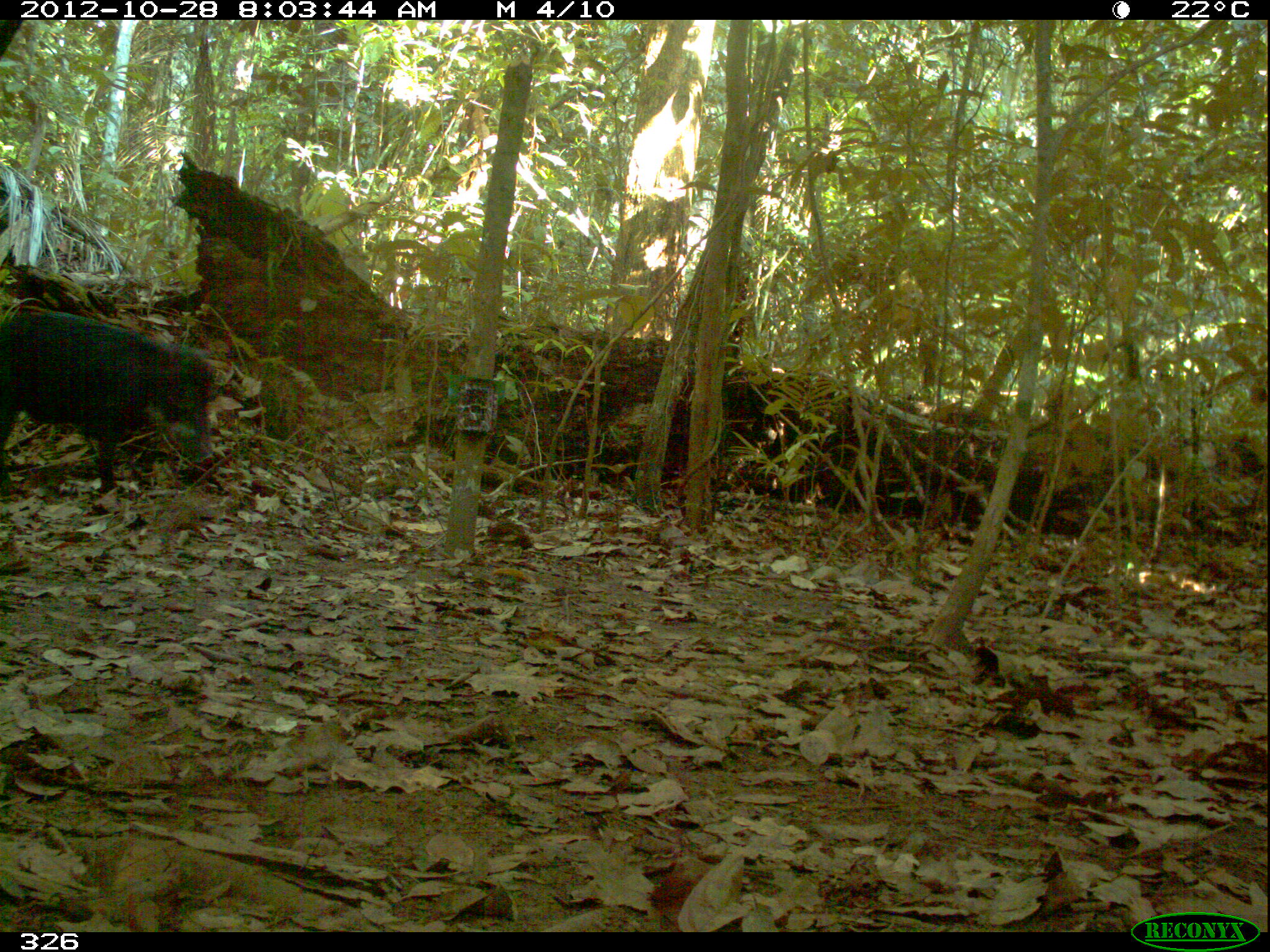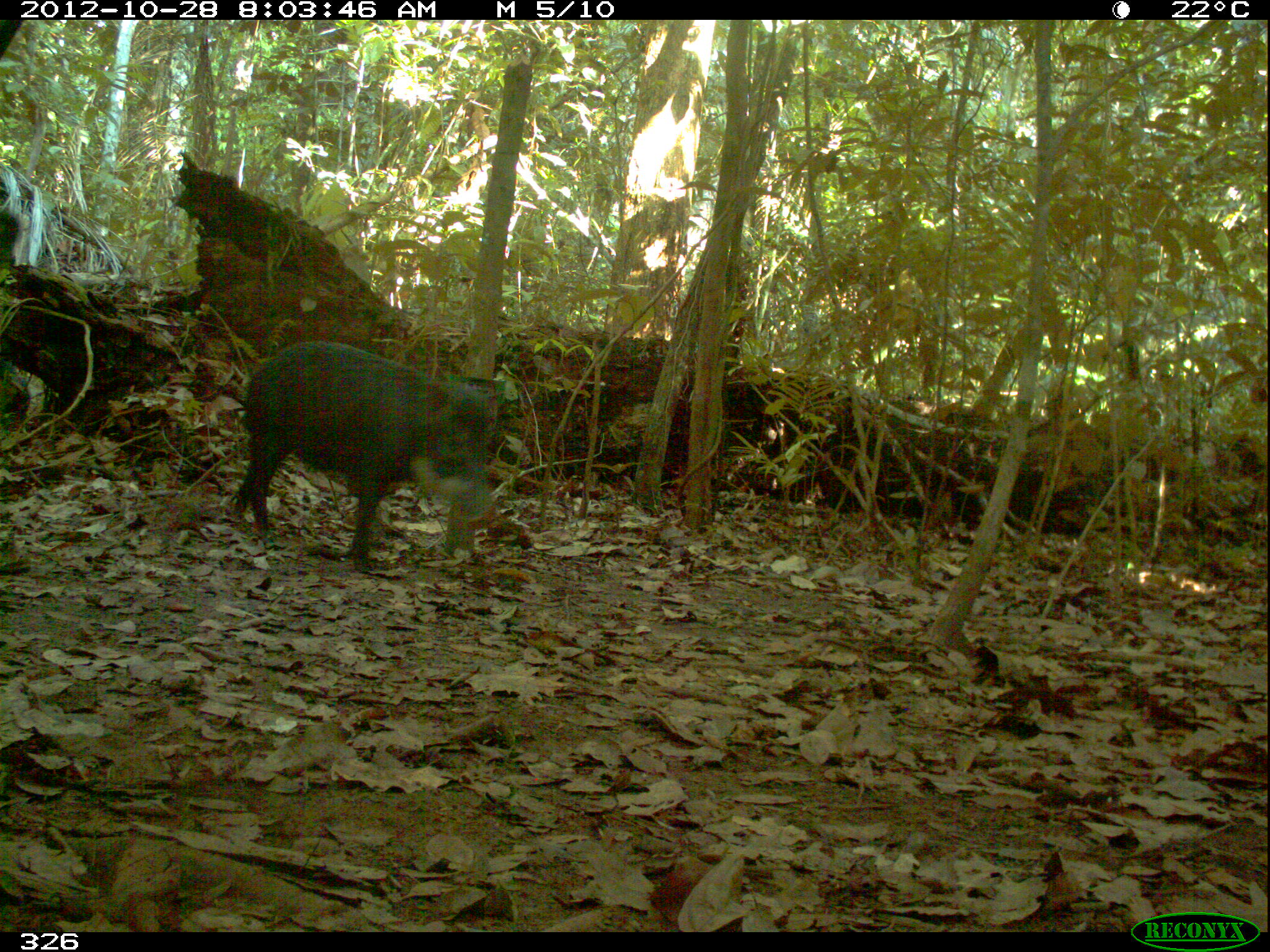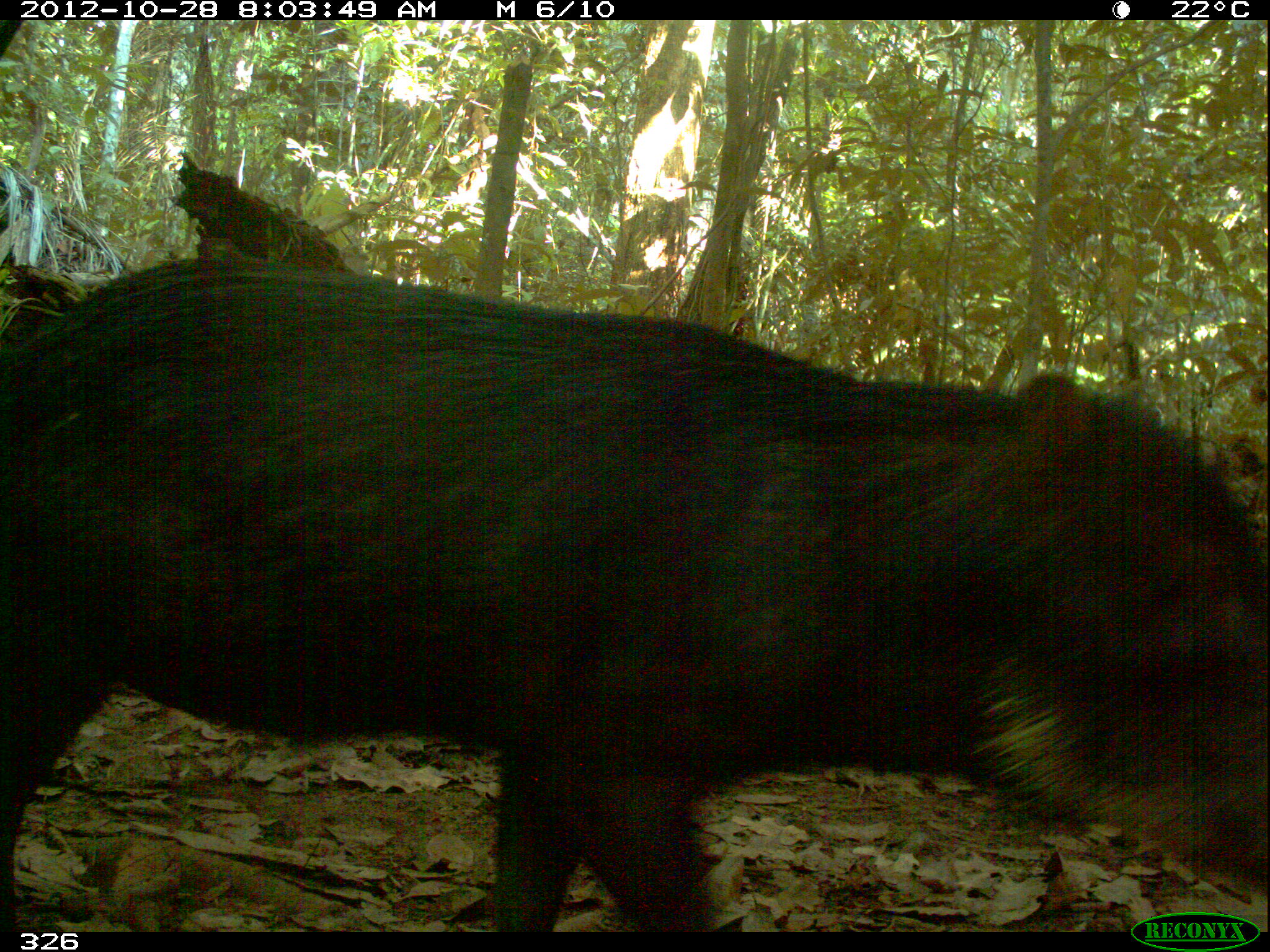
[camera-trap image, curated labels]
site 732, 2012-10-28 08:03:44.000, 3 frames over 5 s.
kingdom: Animalia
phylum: Chordata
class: Mammalia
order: Artiodactyla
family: Tayassuidae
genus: Tayassu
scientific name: Tayassu pecari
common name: white-lipped peccary